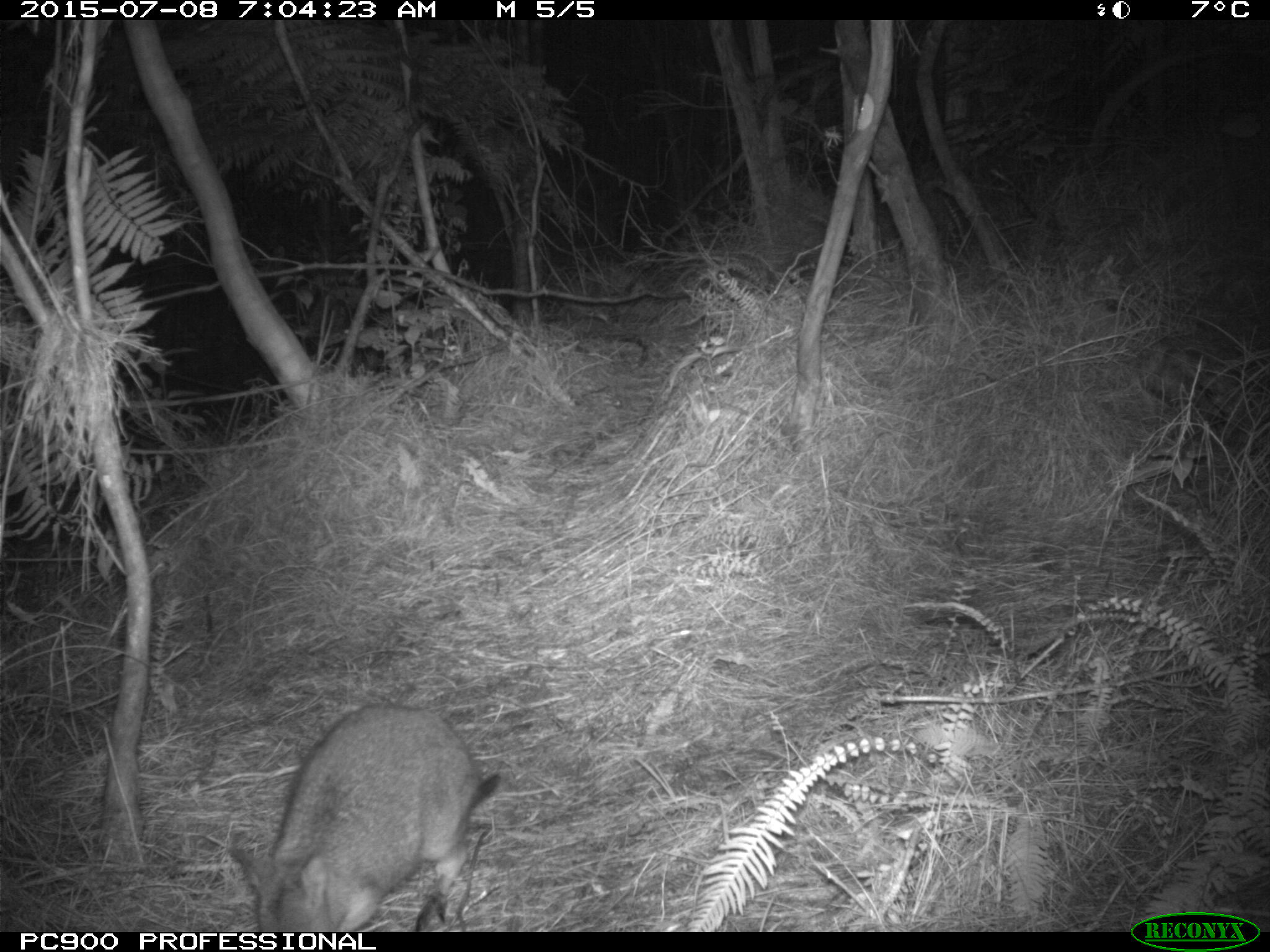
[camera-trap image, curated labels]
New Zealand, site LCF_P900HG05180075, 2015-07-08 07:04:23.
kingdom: Animalia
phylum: Chordata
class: Mammalia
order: Diprotodontia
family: Macropodidae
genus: Notamacropus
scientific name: Notamacropus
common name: wallaby